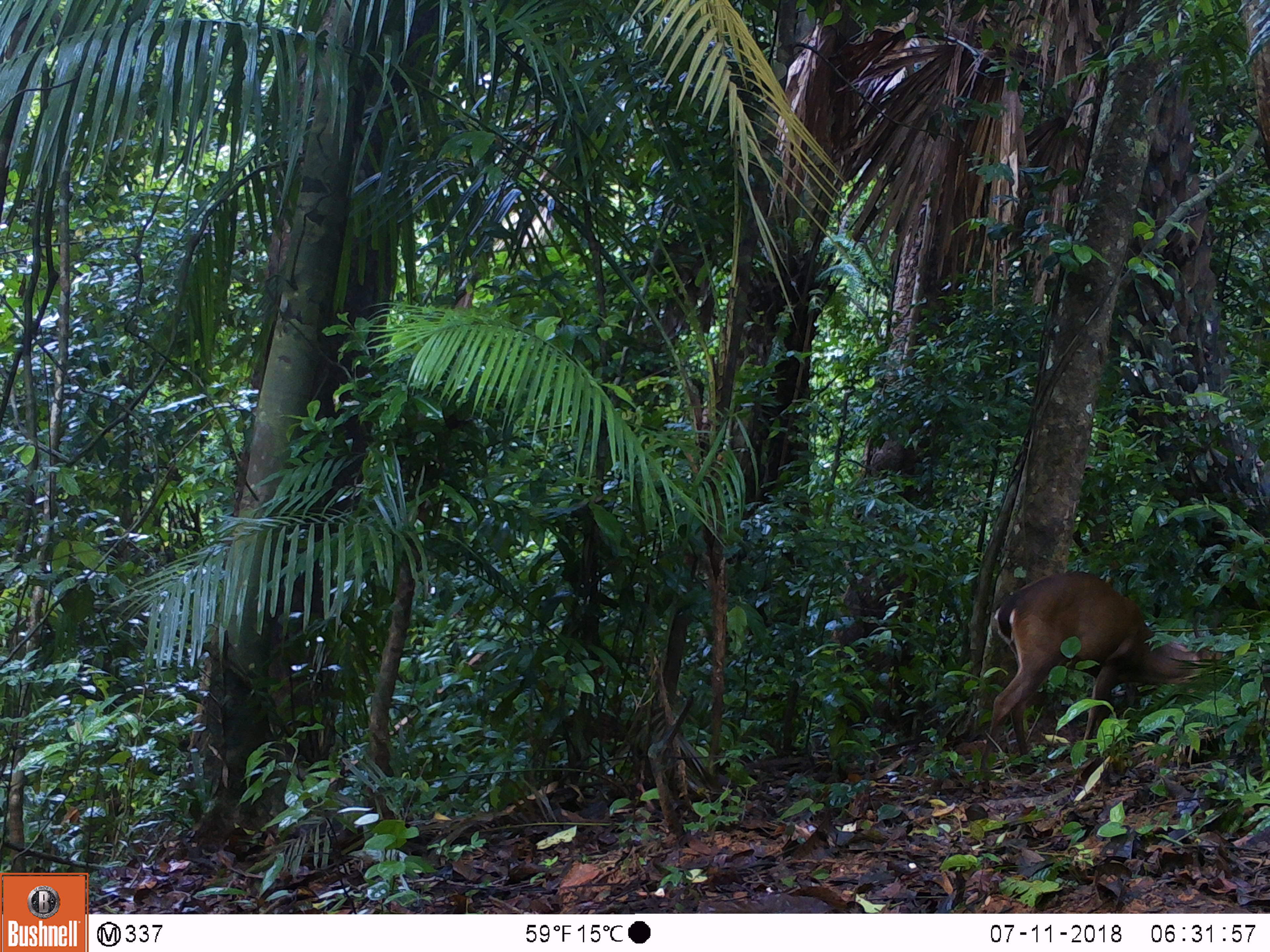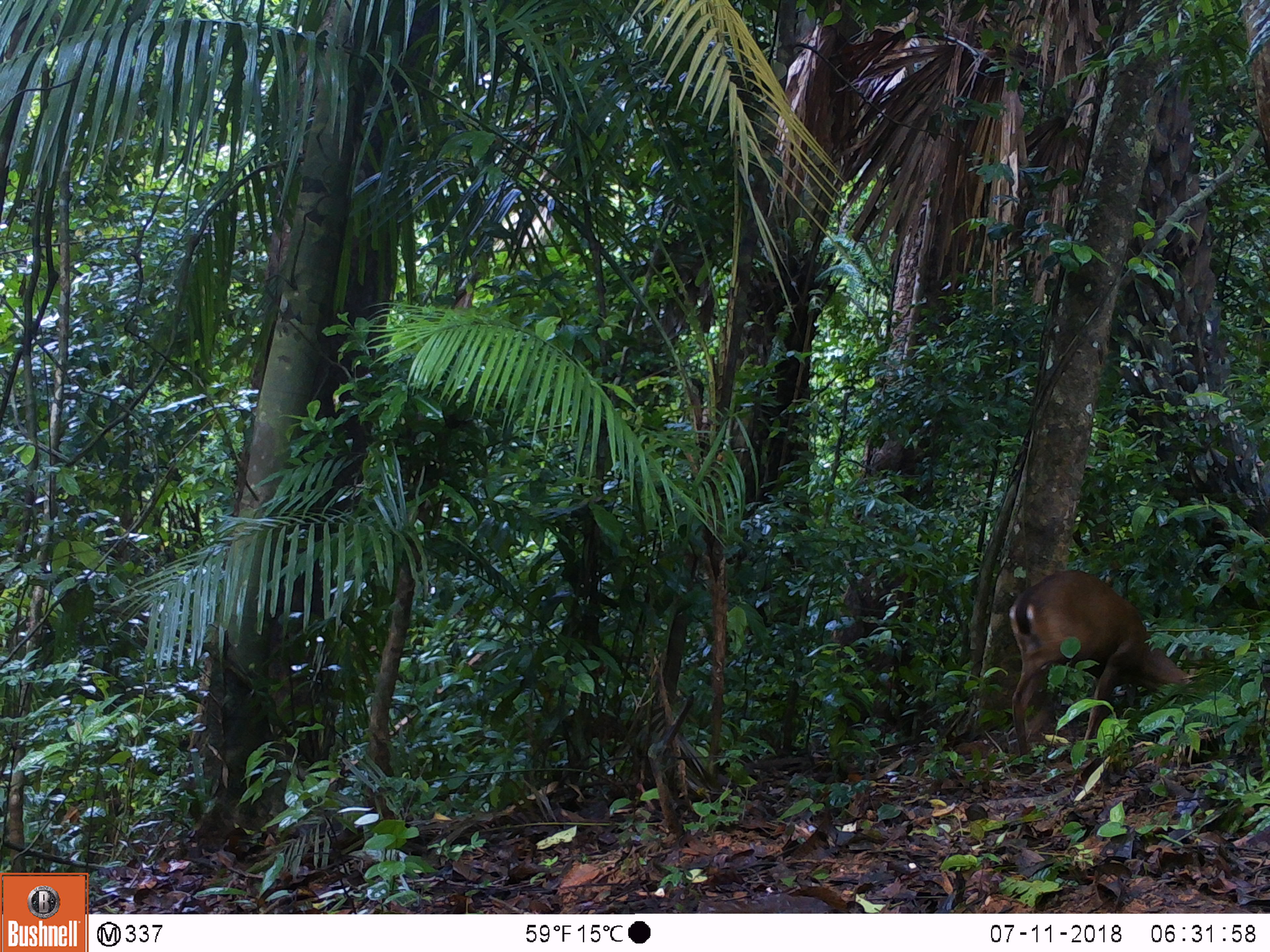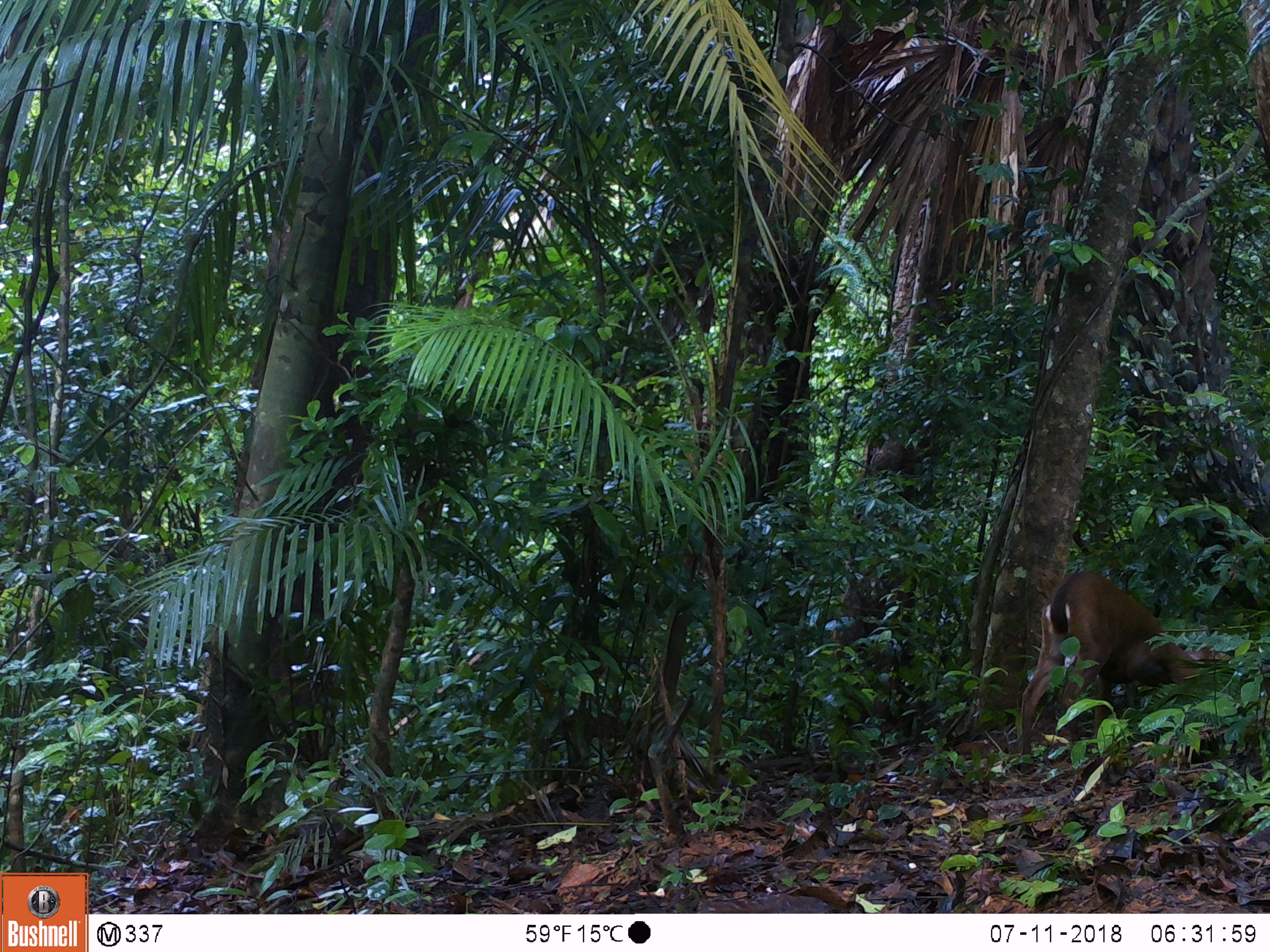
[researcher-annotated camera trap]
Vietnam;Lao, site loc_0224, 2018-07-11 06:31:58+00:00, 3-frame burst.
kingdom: Animalia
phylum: Chordata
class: Mammalia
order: Artiodactyla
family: Cervidae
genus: Muntiacus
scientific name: Muntiacus vuquangensis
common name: large-antlered muntjac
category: large antlered muntjac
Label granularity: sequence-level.